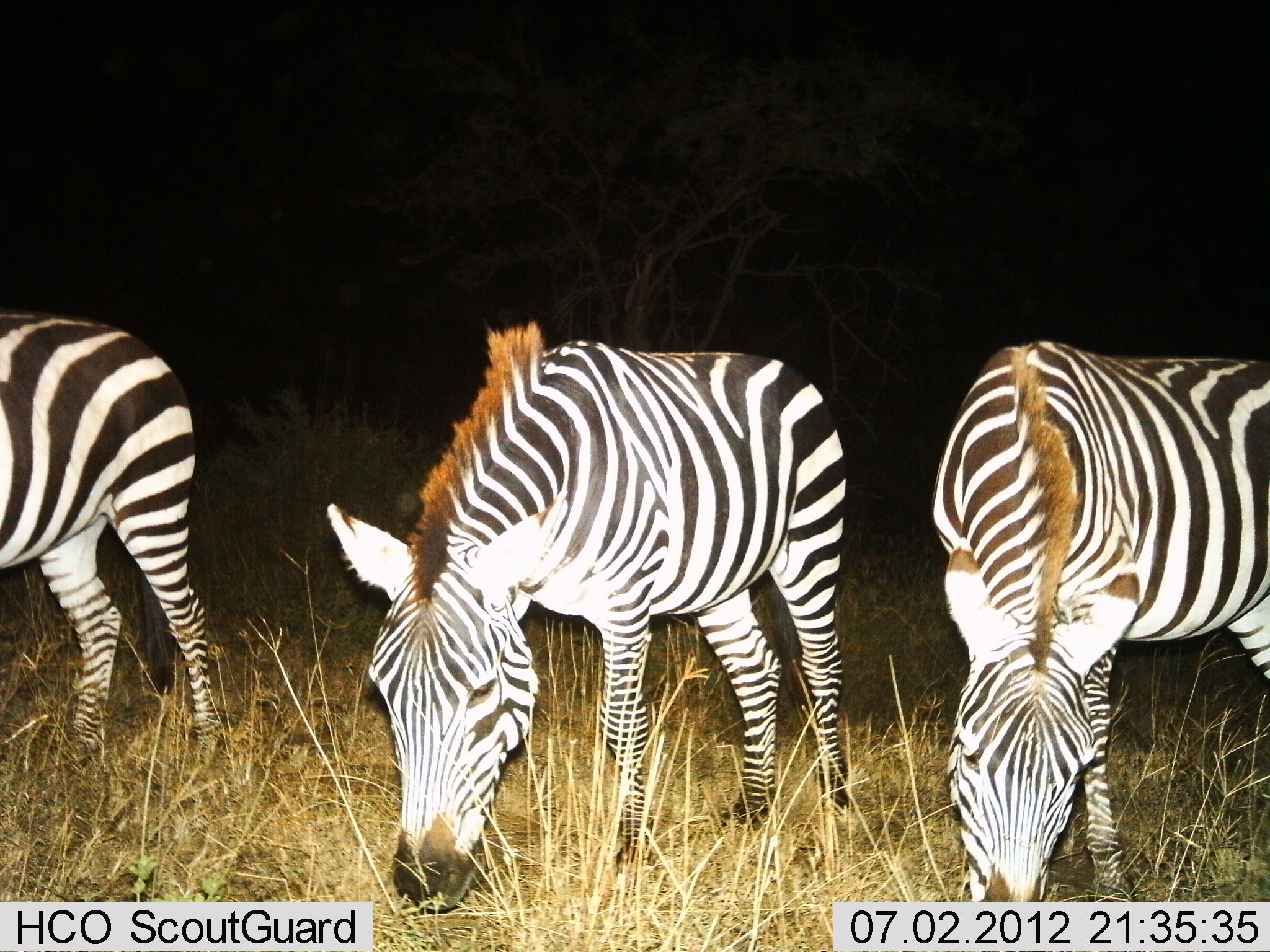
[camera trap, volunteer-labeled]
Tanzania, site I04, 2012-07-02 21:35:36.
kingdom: Animalia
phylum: Chordata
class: Mammalia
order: Perissodactyla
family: Equidae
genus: Equus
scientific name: Equus quagga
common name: plains zebra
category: zebra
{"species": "zebra (plains zebra) (Equus quagga)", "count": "3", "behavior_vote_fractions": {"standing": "20%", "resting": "0%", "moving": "10%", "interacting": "0%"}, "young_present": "0%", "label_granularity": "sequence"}